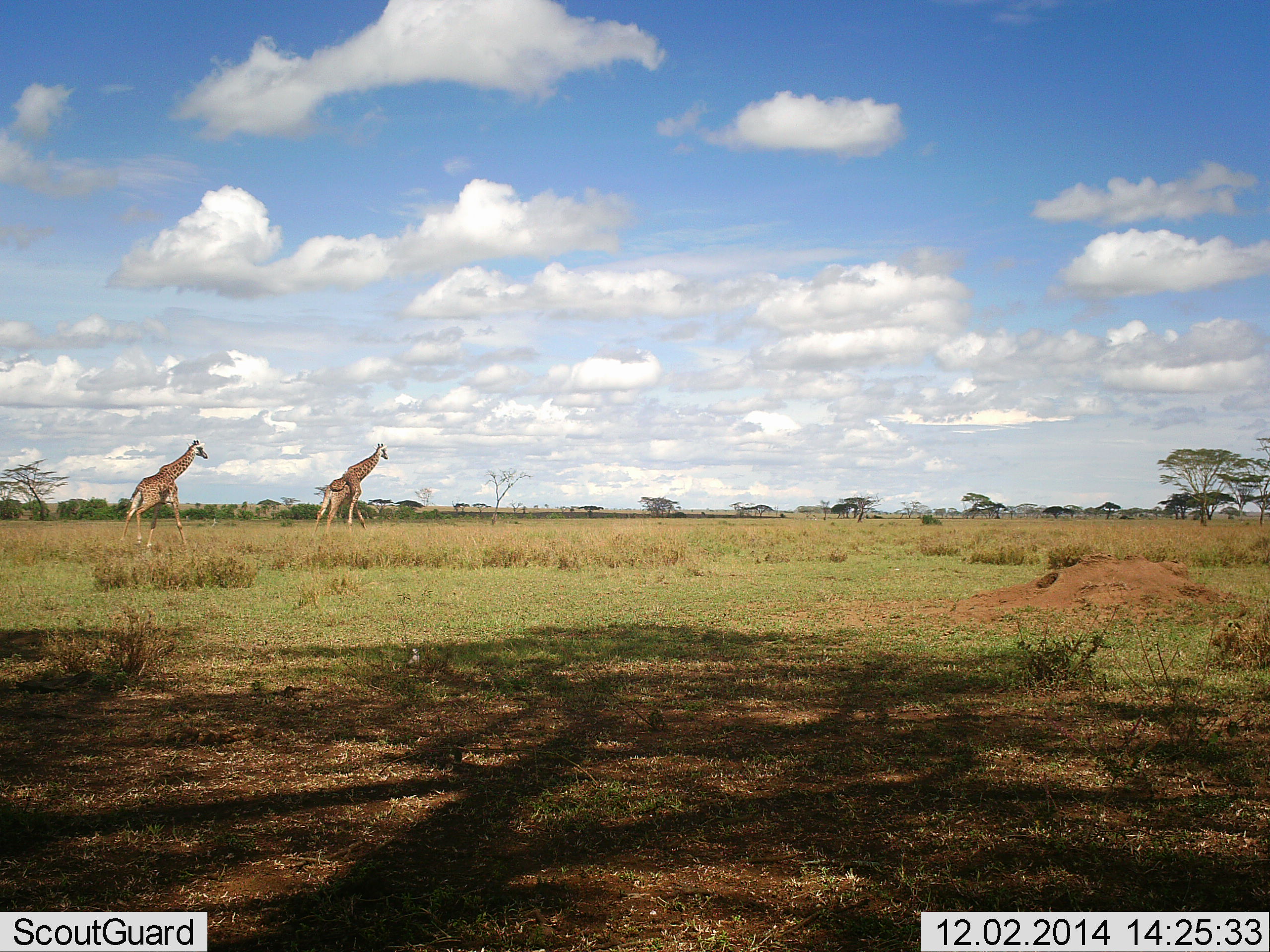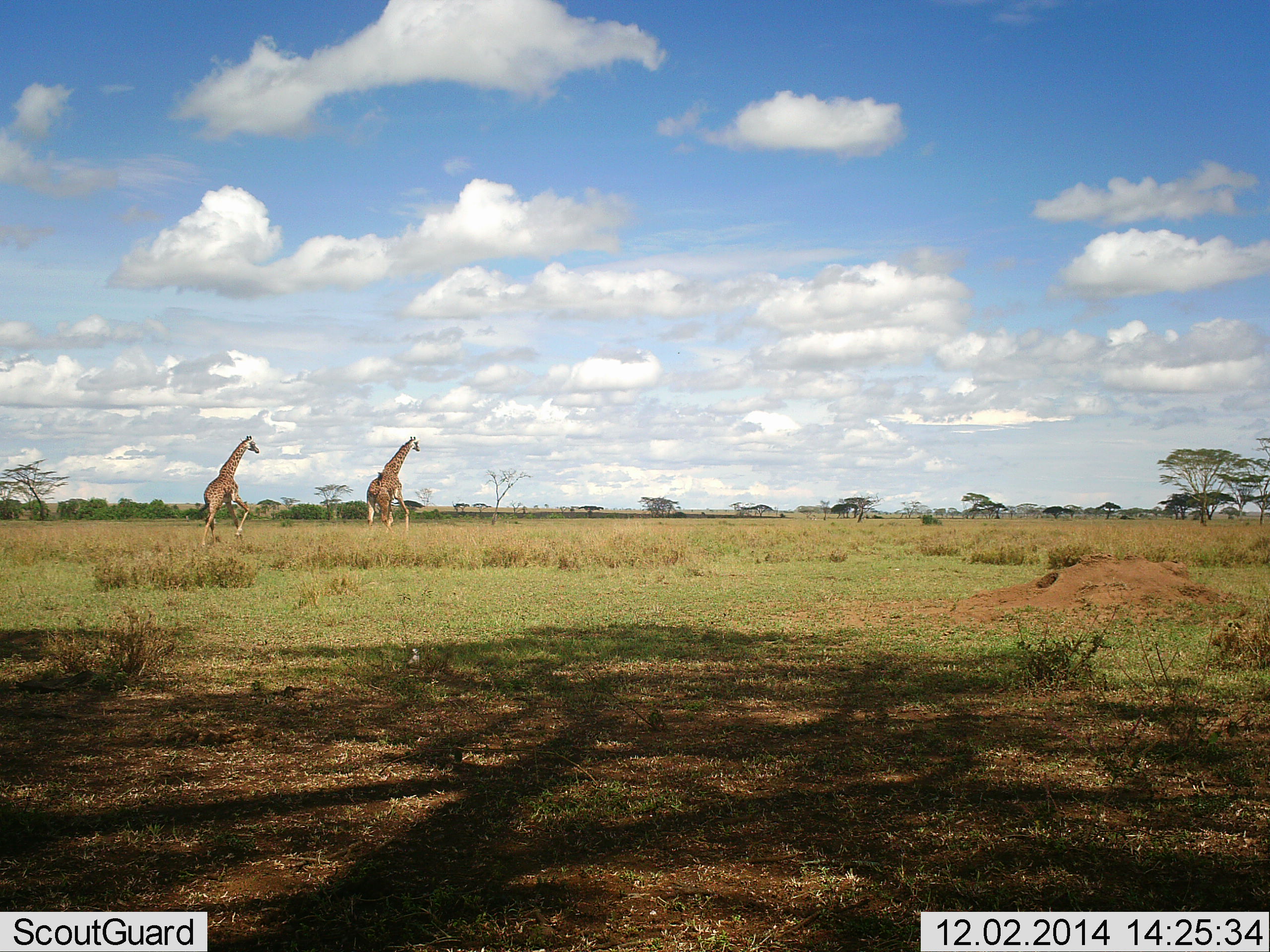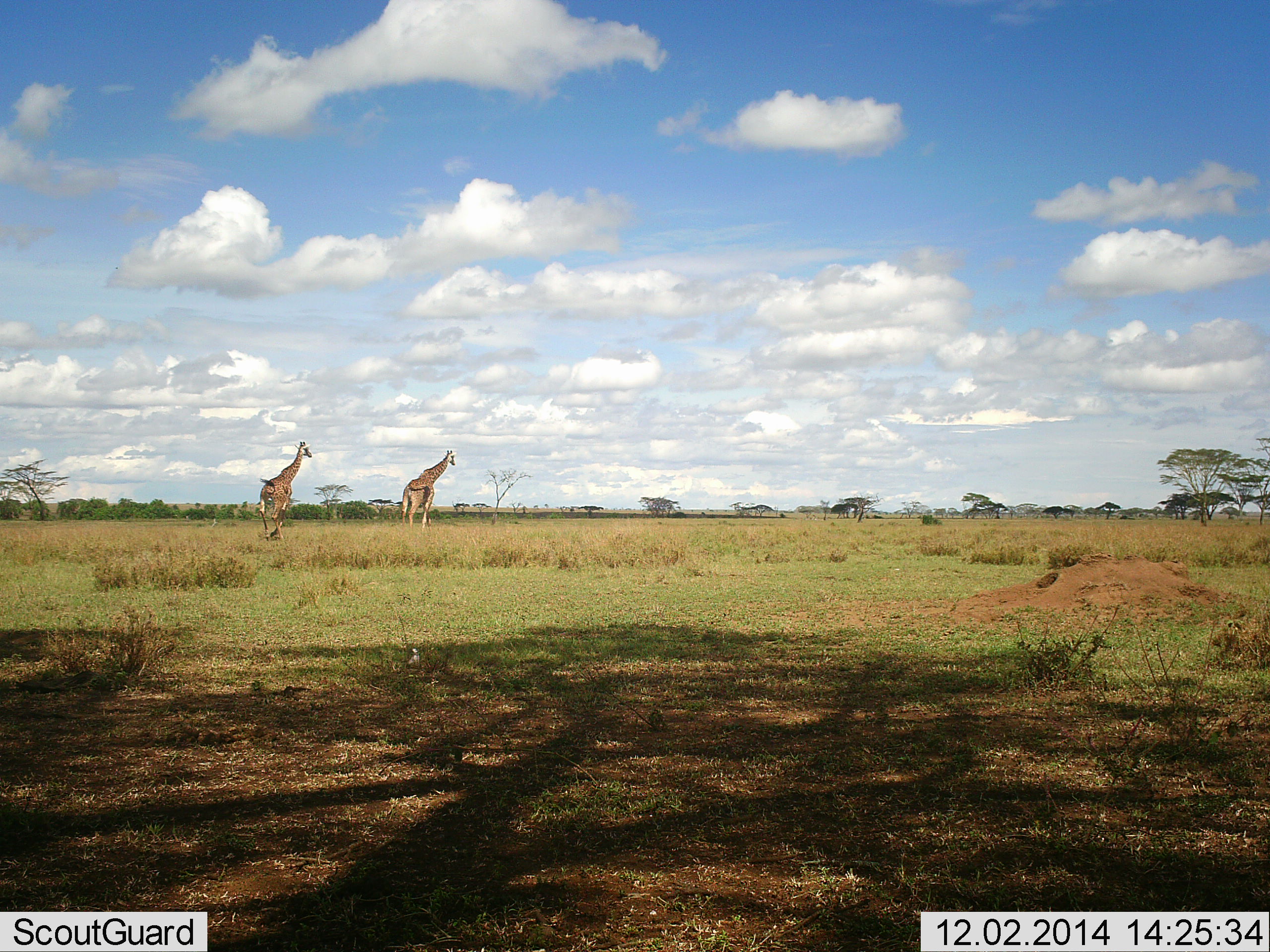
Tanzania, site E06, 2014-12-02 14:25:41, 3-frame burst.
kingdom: Animalia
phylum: Chordata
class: Mammalia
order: Artiodactyla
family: Giraffidae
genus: Giraffa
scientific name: Giraffa camelopardalis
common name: giraffe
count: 2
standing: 0%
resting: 0%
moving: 100%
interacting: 0%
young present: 0%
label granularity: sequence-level